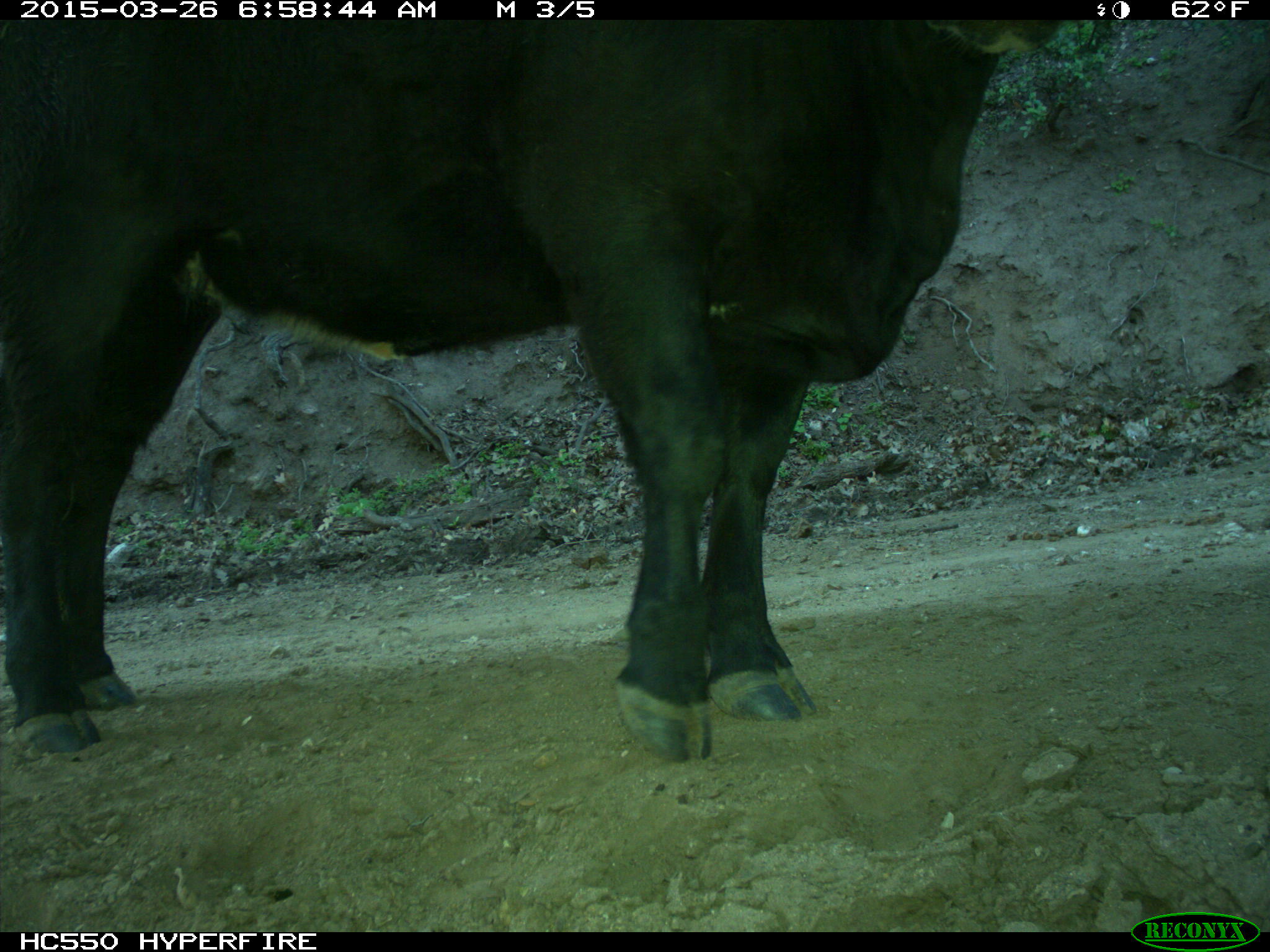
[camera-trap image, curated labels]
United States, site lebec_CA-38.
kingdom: Animalia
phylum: Chordata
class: Mammalia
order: Artiodactyla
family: Bovidae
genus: Bos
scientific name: Bos taurus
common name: domestic cow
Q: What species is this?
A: Bos taurus (domestic cow).